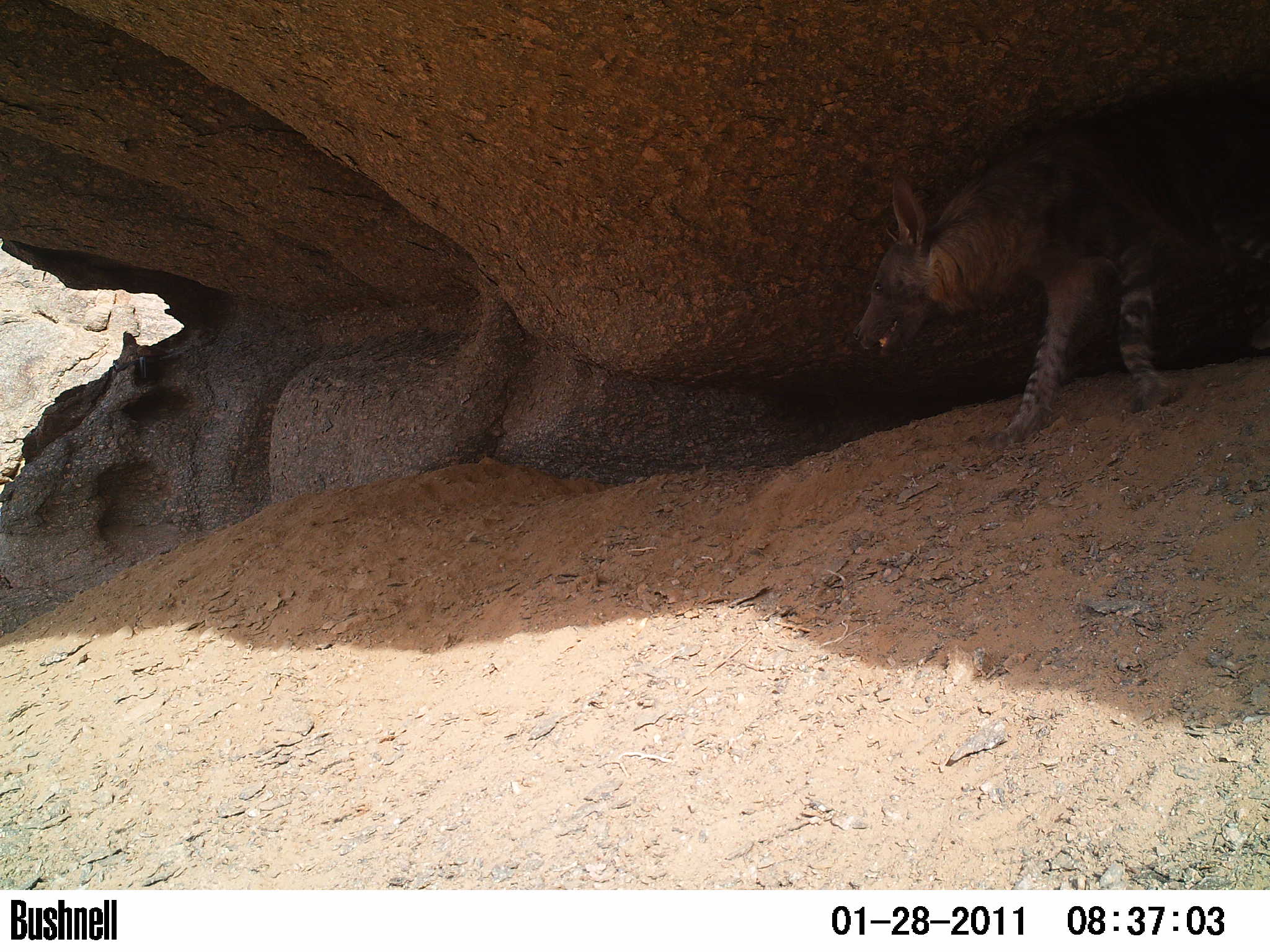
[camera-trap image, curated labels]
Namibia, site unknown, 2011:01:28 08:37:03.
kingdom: Animalia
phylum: Chordata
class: Mammalia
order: Carnivora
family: Hyaenidae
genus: Parahyaena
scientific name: Parahyaena brunnea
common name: brown hyena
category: hyaena brunnea